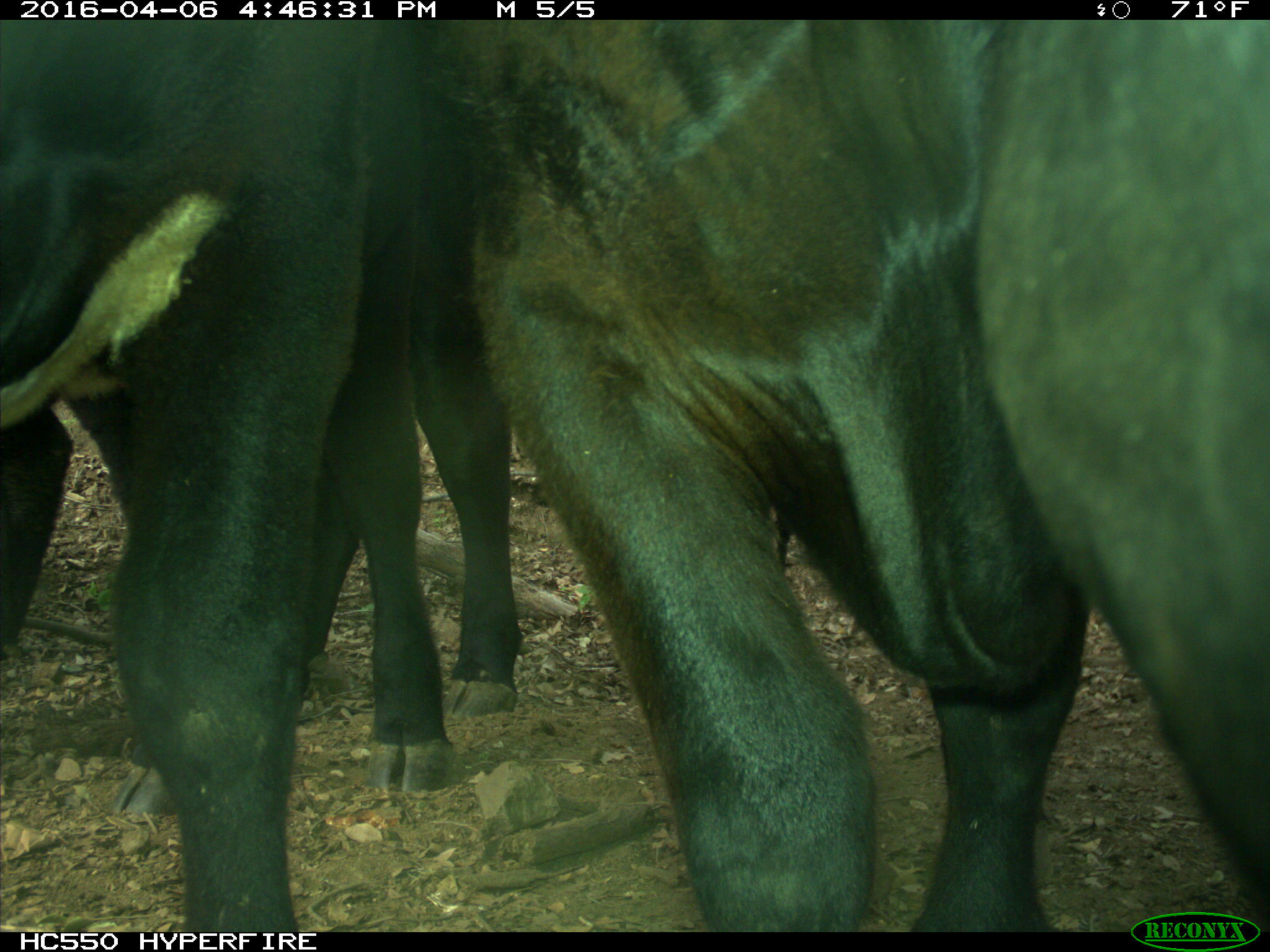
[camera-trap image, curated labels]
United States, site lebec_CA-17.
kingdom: Animalia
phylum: Chordata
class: Mammalia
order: Artiodactyla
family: Bovidae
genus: Bos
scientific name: Bos taurus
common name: domestic cow